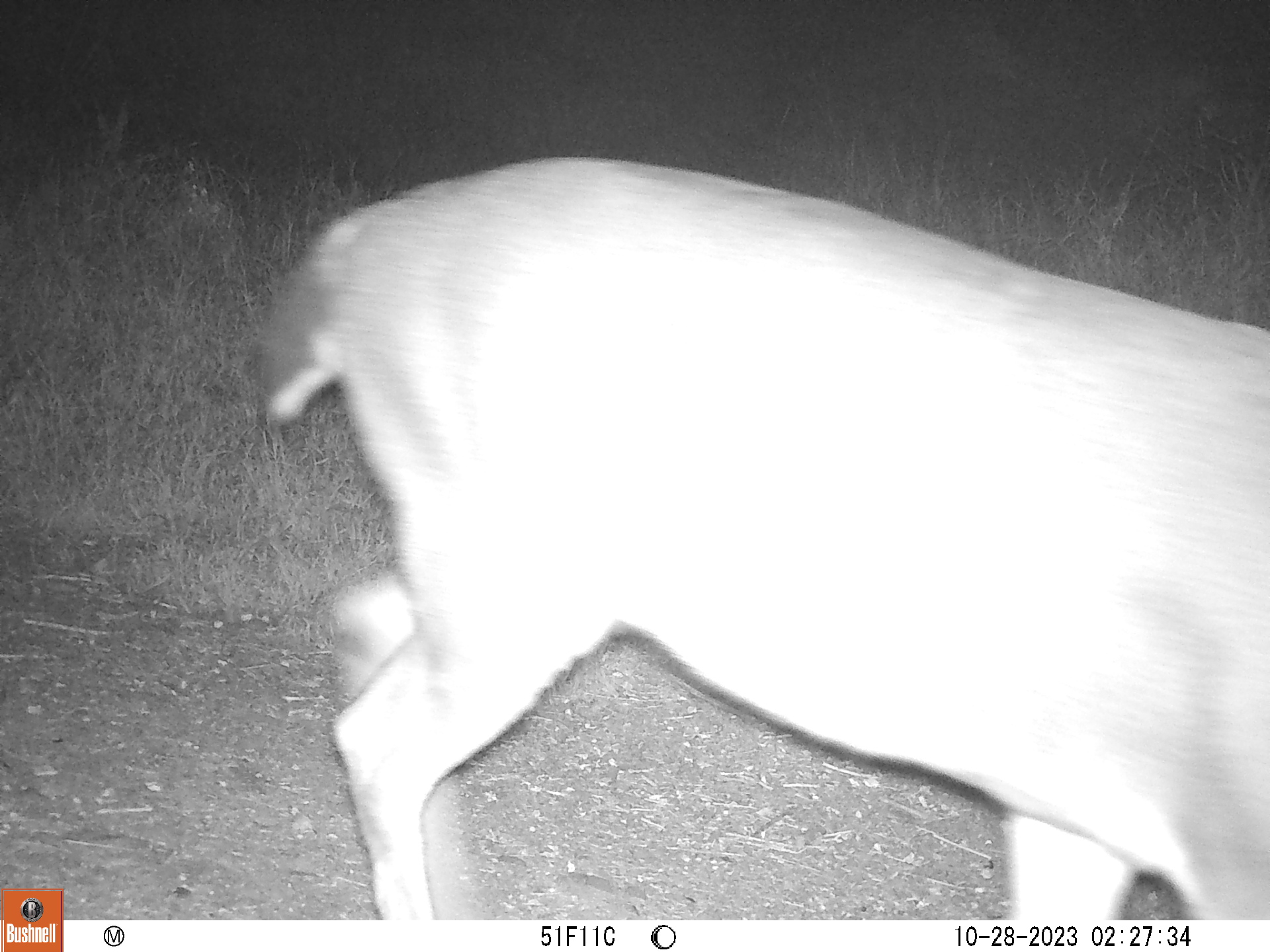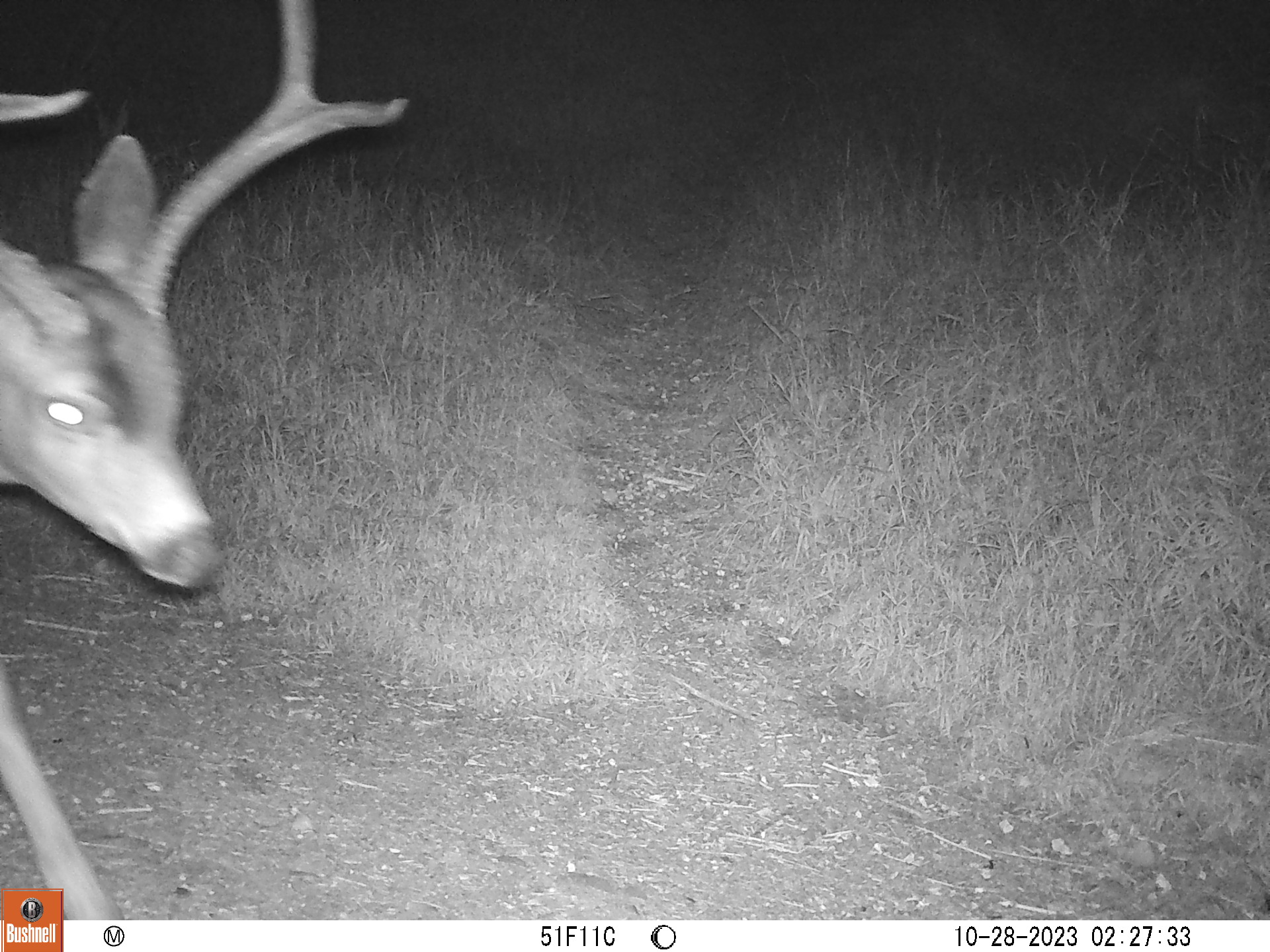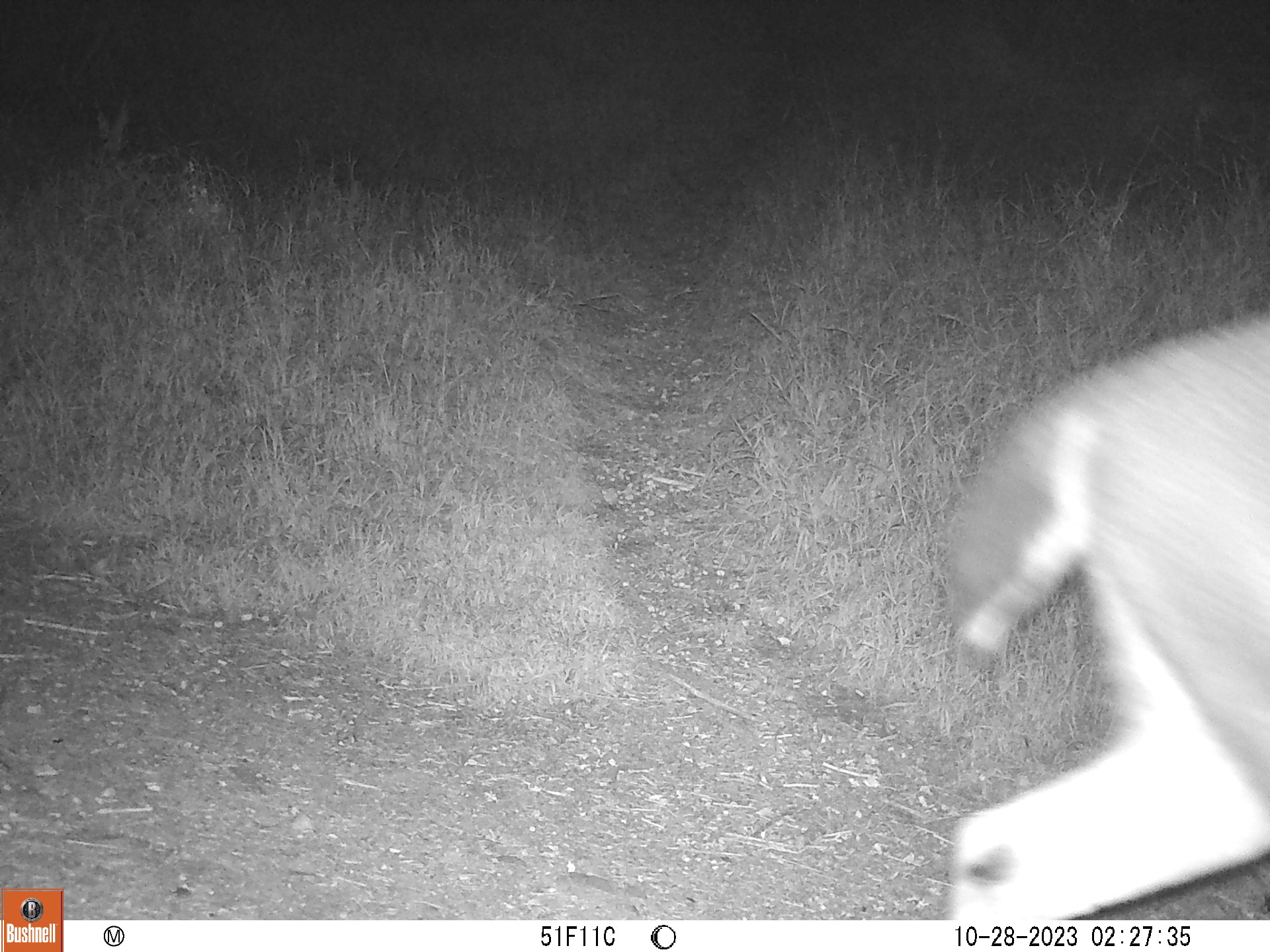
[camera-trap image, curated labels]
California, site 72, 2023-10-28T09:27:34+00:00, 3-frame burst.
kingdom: Animalia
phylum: Chordata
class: Mammalia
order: Artiodactyla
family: Cervidae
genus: Odocoileus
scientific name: Odocoileus hemionus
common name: mule deer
Mule deer (Odocoileus hemionus).